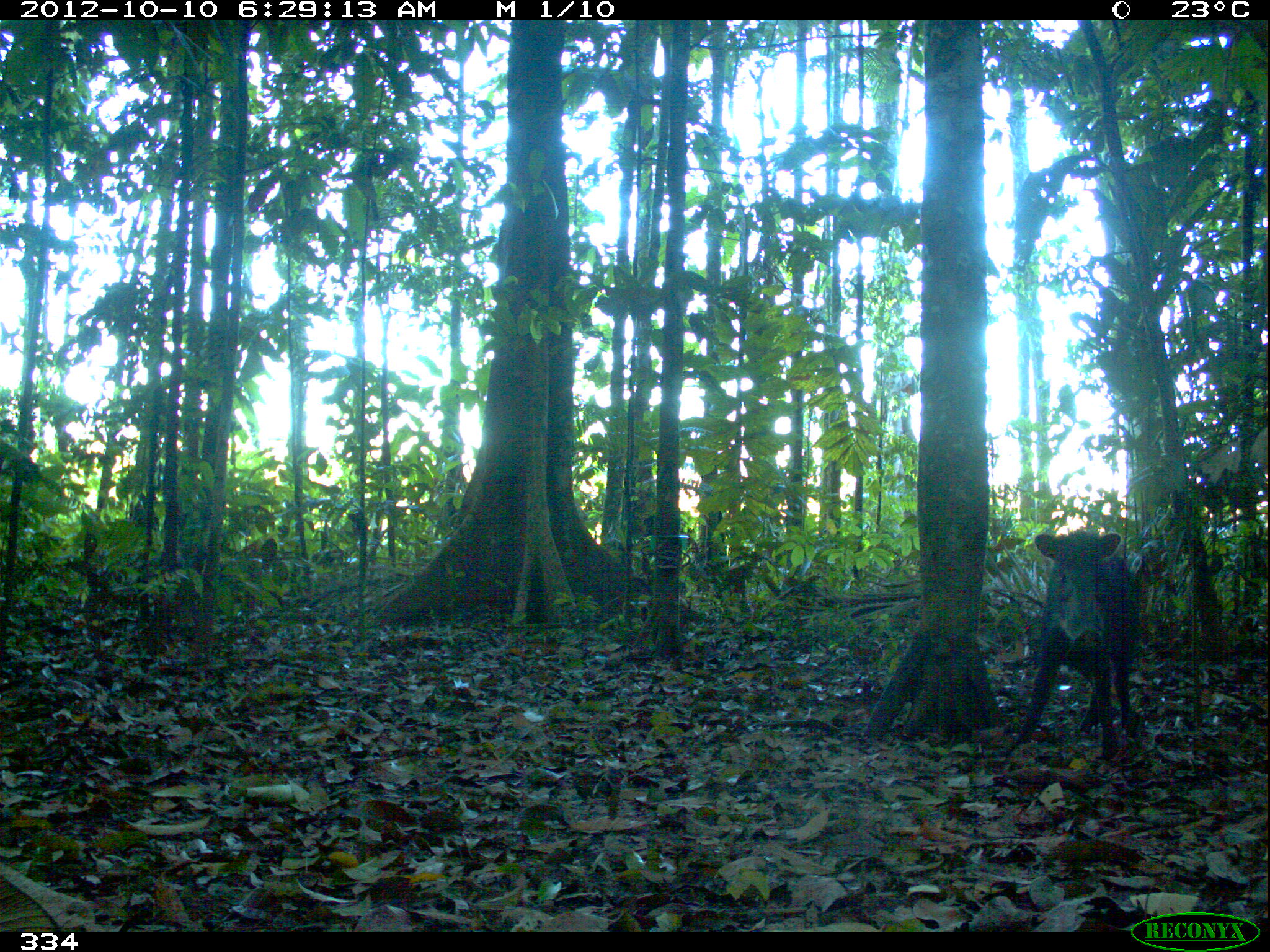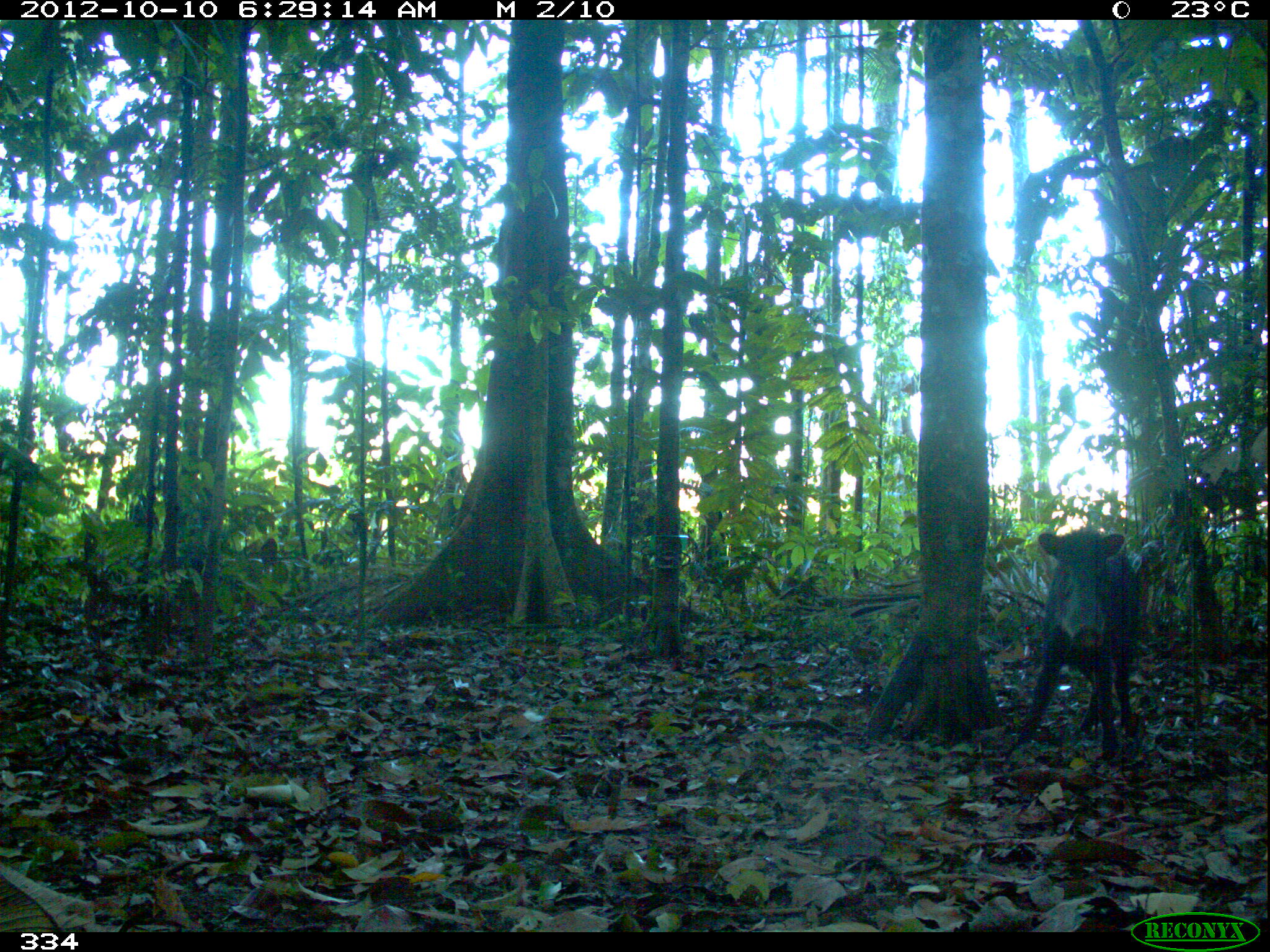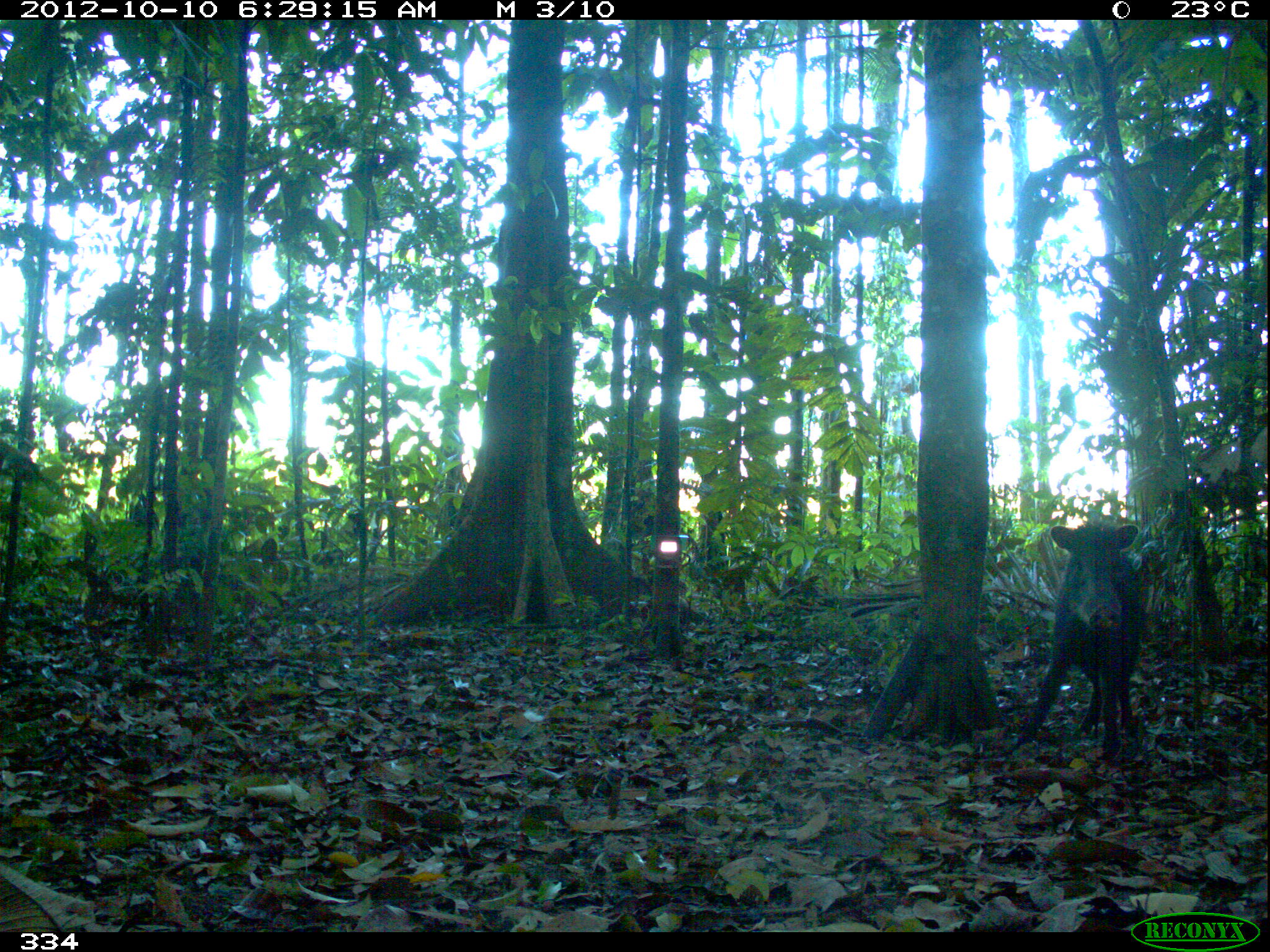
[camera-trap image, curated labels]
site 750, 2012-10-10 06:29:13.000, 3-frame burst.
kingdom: Animalia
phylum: Chordata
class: Mammalia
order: Artiodactyla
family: Tayassuidae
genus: Tayassu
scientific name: Tayassu pecari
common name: white-lipped peccary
Tayassu pecari (white-lipped peccary).